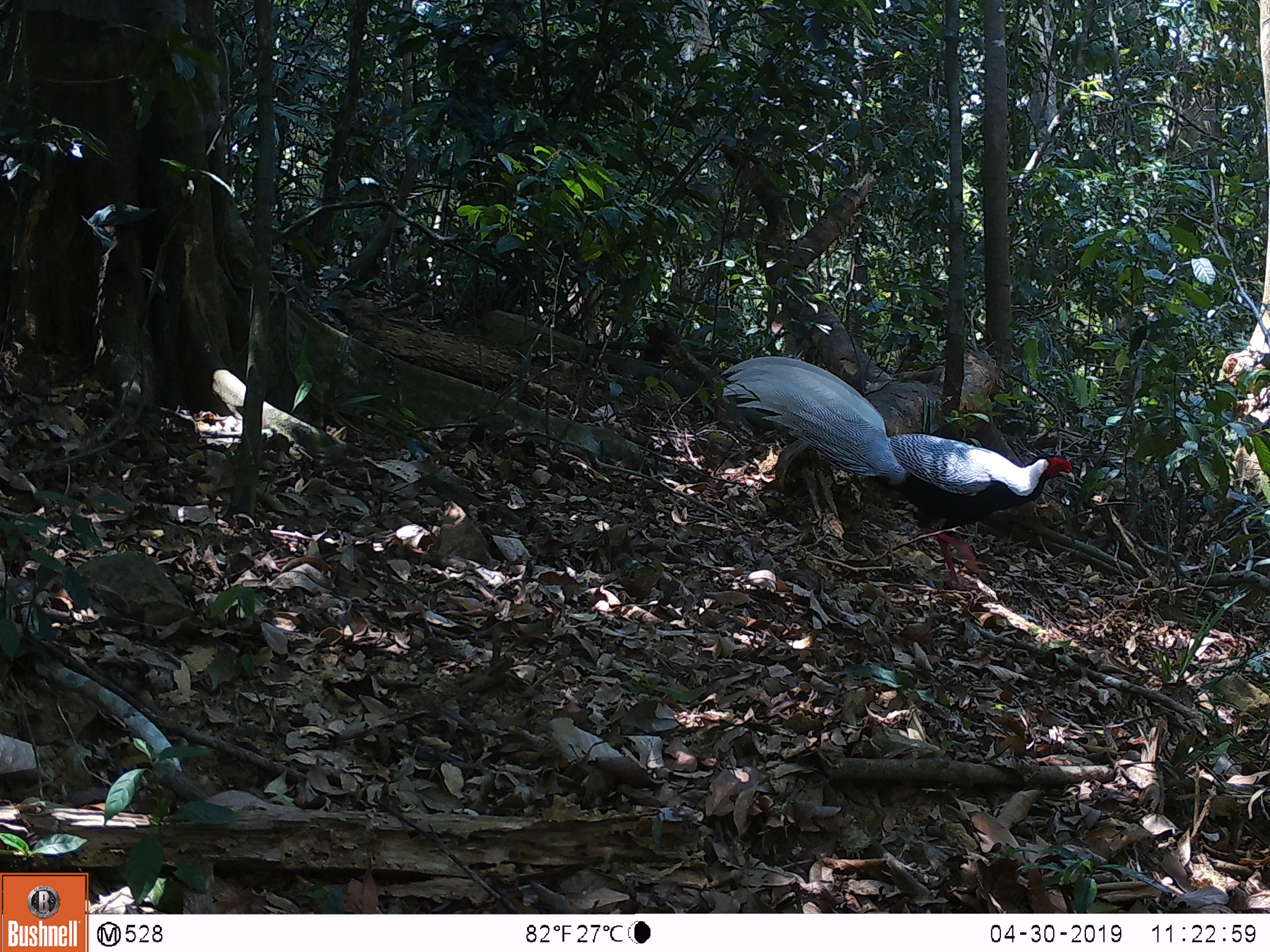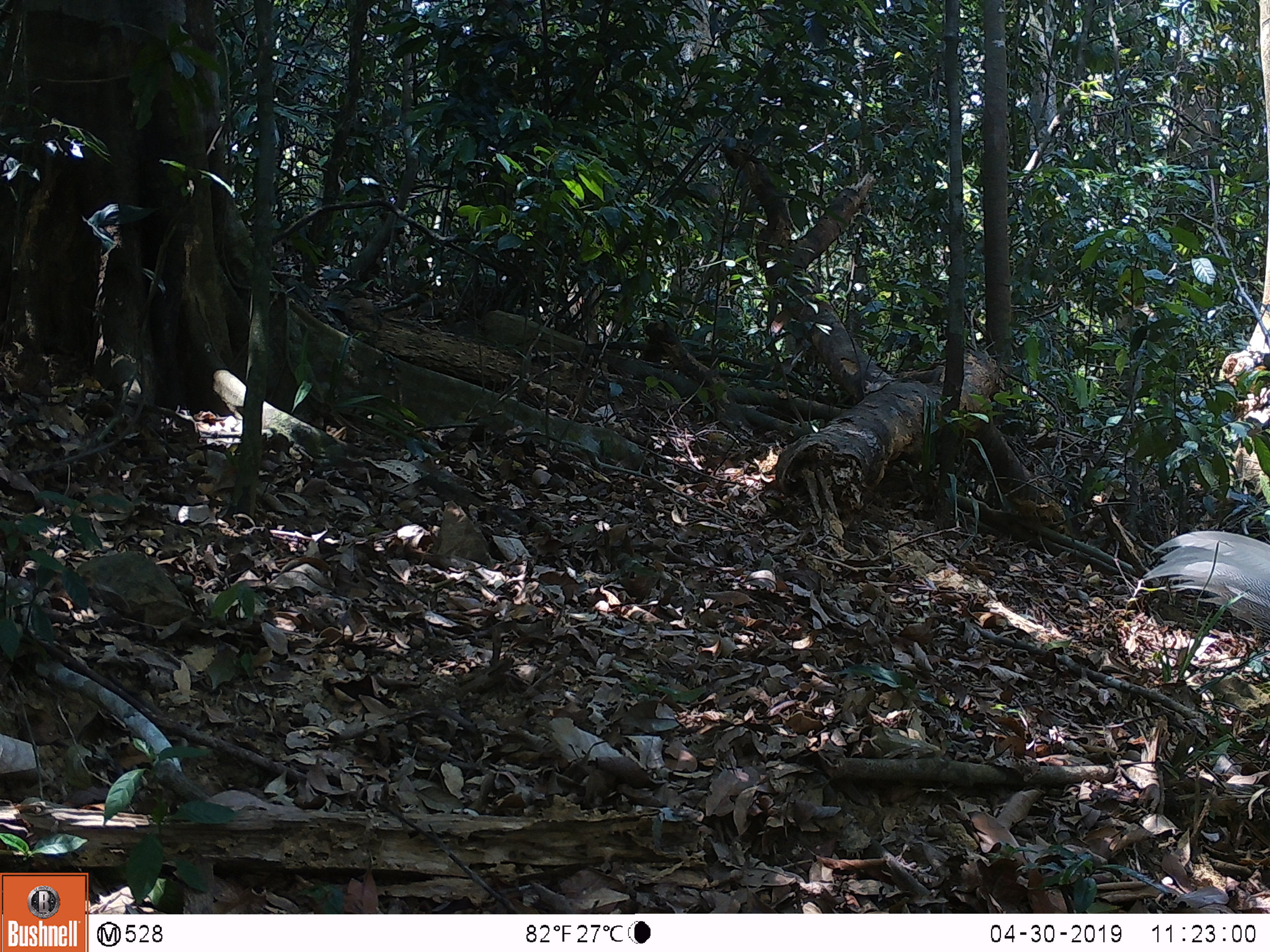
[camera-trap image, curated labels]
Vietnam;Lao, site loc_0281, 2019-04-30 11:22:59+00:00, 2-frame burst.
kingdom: Animalia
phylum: Chordata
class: Aves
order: Galliformes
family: Phasianidae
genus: Lophura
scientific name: Lophura nycthemera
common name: silver pheasant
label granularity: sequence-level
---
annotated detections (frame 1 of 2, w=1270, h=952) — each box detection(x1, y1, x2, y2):
silver pheasant: detection(719, 356, 1074, 592)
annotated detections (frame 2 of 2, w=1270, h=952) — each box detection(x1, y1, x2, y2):
silver pheasant: detection(1143, 522, 1270, 638)